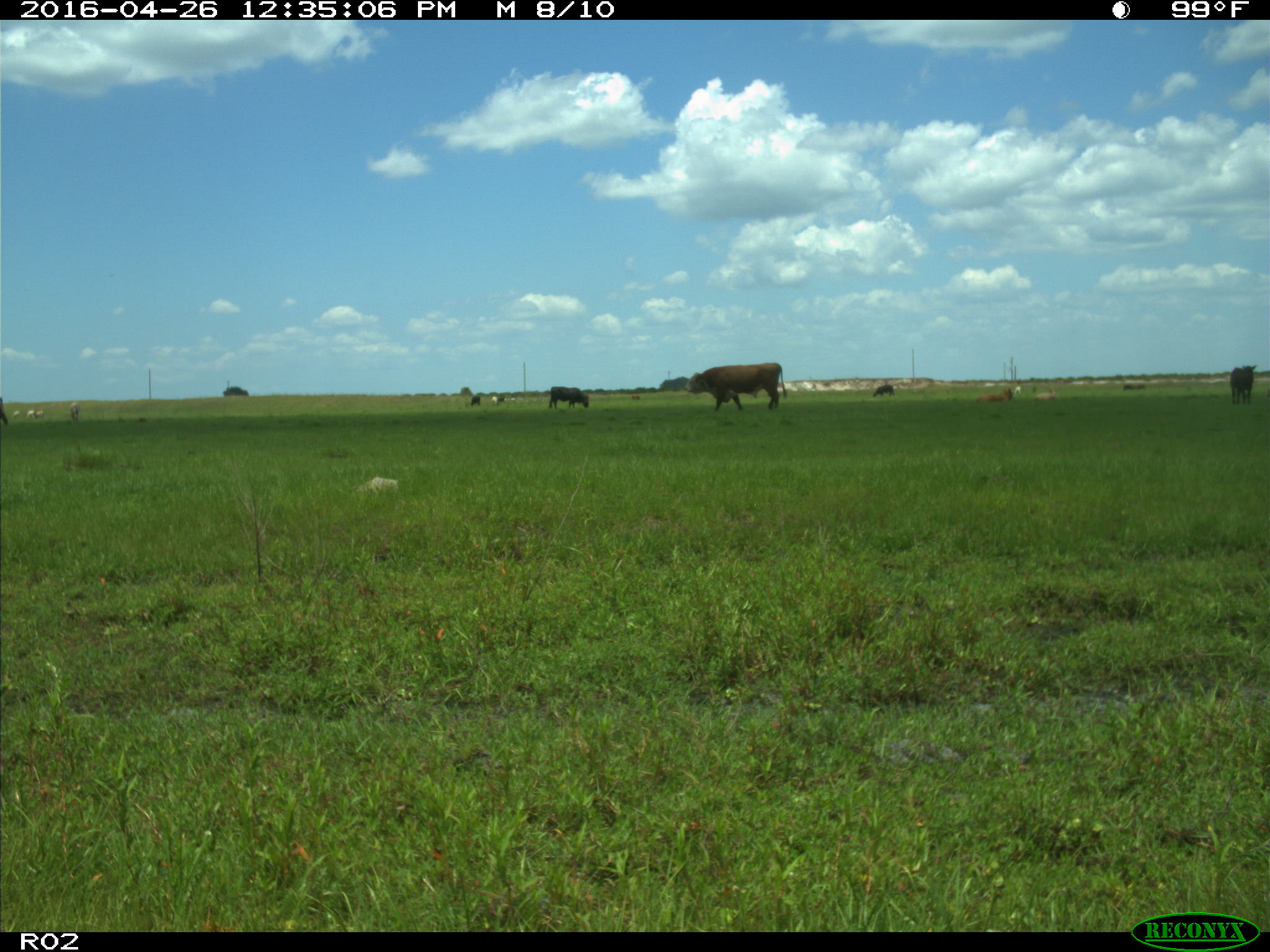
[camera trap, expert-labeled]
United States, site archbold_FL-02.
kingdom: Animalia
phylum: Chordata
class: Mammalia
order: Artiodactyla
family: Bovidae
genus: Bos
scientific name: Bos taurus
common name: domestic cow